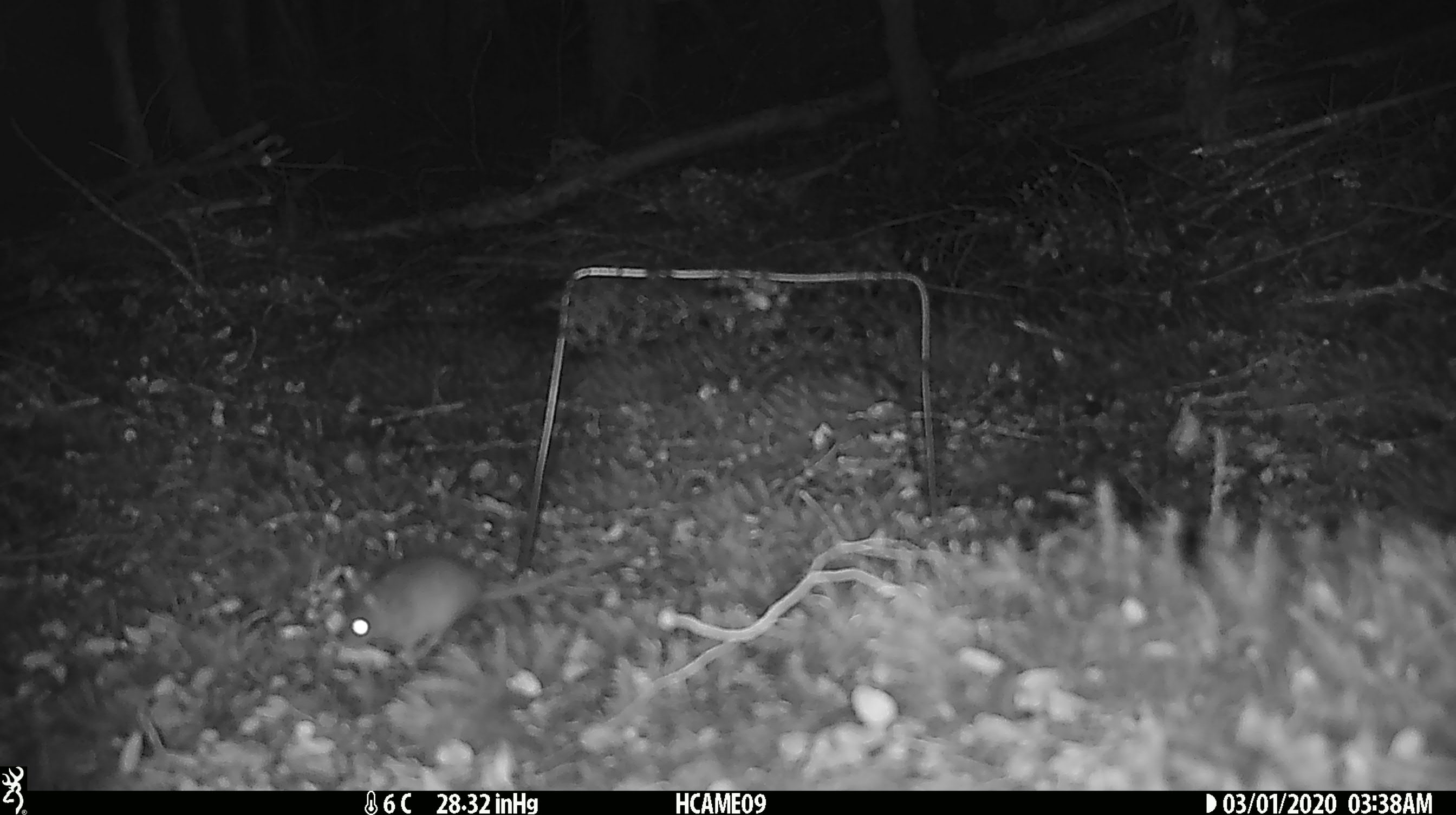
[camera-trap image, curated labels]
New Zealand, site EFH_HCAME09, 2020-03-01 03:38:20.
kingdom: Animalia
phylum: Chordata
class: Mammalia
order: Rodentia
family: Muridae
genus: Mus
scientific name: Mus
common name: mouse